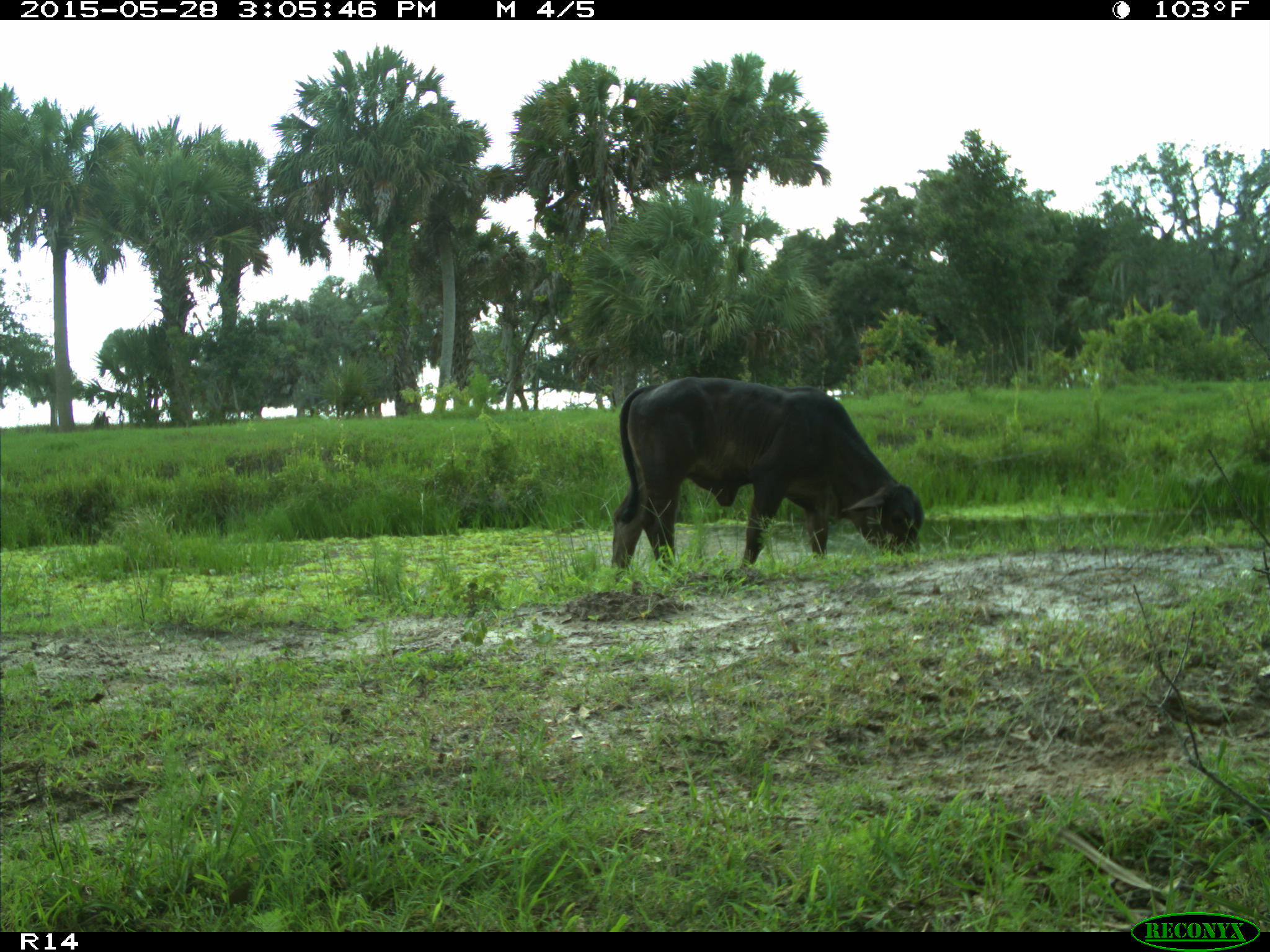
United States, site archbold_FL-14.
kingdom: Animalia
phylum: Chordata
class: Mammalia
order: Artiodactyla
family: Bovidae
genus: Bos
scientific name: Bos taurus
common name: domestic cow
Bos taurus (domestic cow).